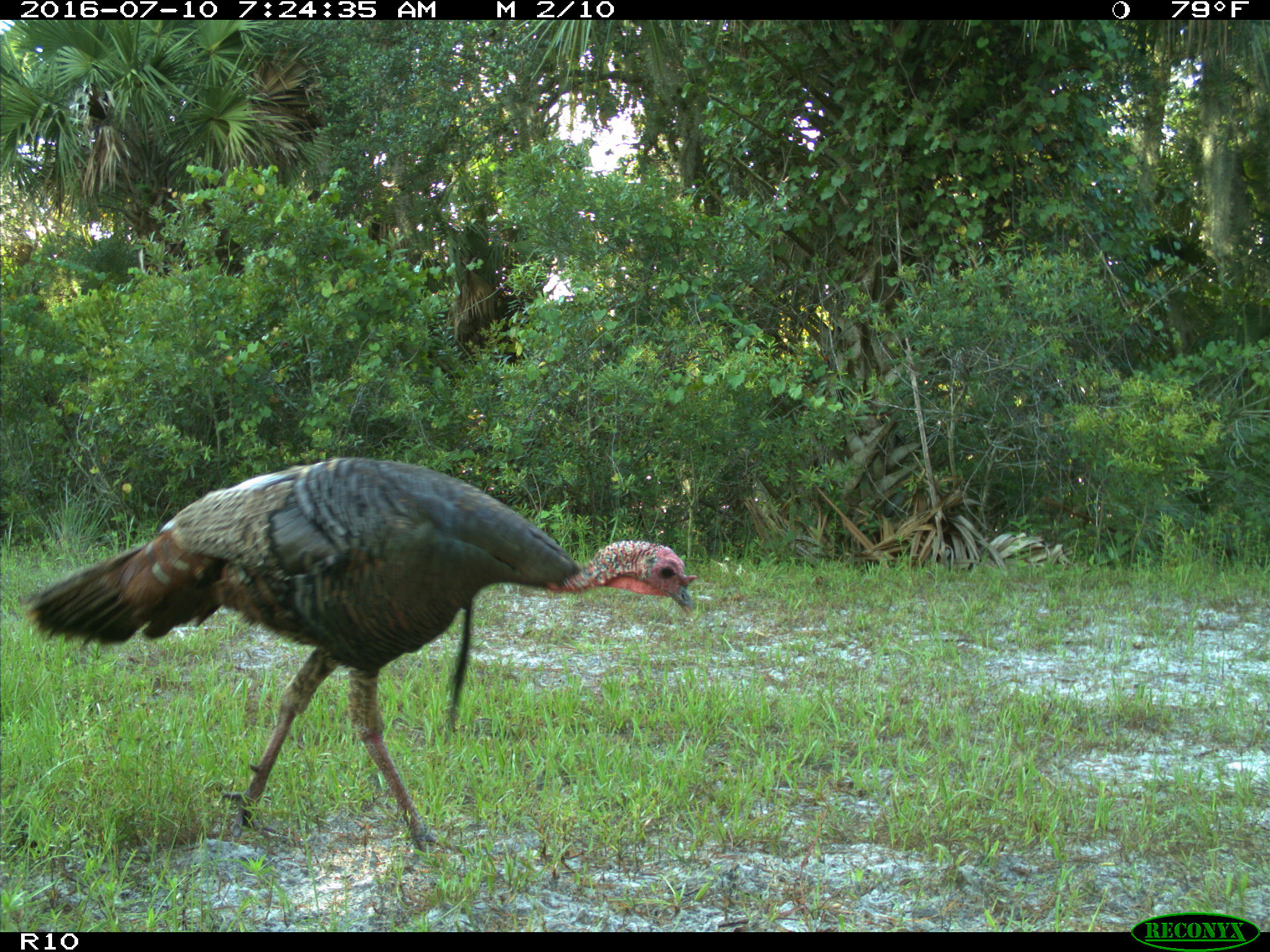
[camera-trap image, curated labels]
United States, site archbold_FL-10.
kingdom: Animalia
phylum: Chordata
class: Aves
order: Galliformes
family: Phasianidae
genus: Meleagris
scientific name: Meleagris gallopavo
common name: wild turkey